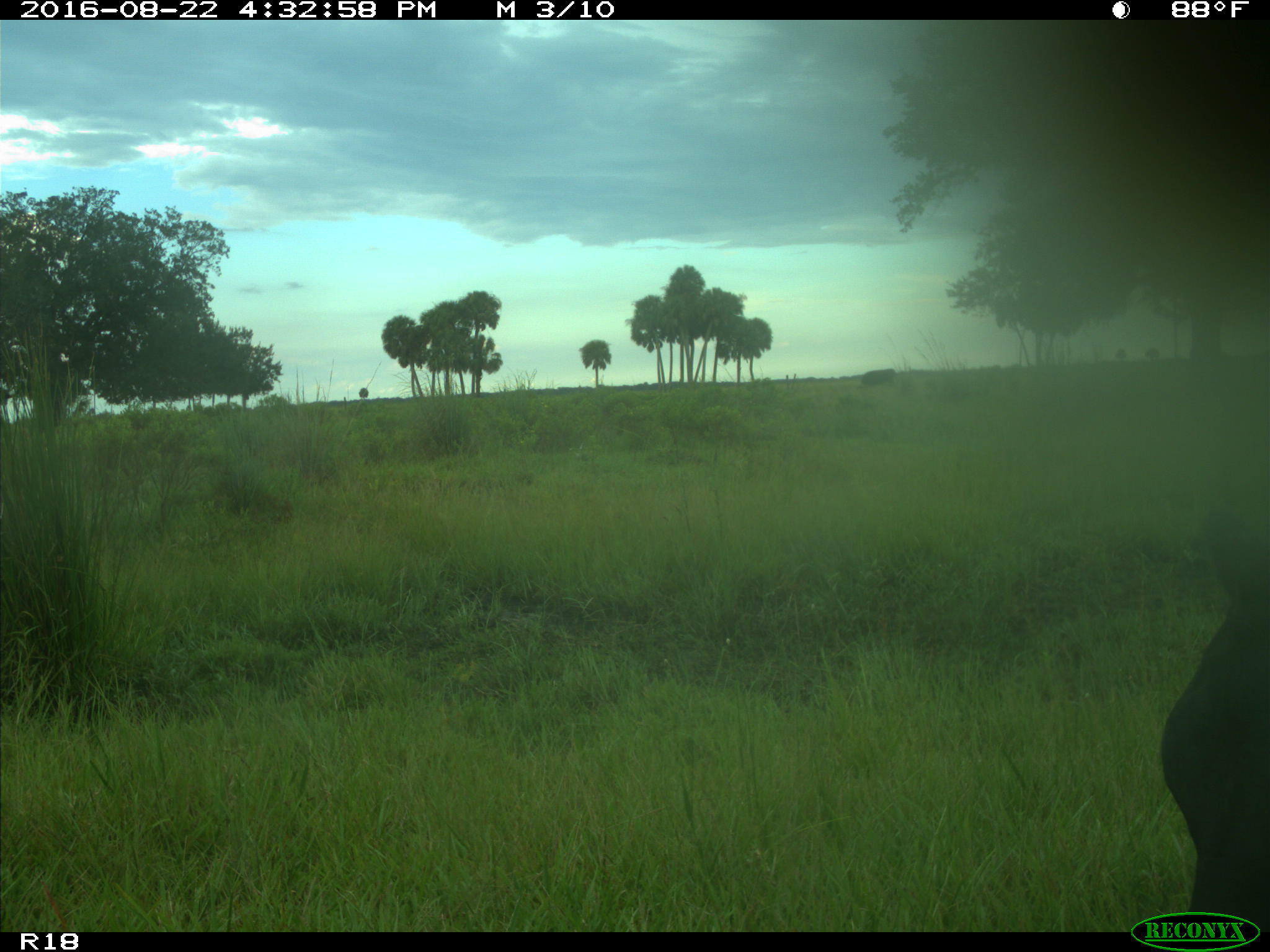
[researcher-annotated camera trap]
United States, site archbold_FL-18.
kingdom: Animalia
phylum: Chordata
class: Mammalia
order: Artiodactyla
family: Bovidae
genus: Bos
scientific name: Bos taurus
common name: domestic cow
Bos taurus (domestic cow).